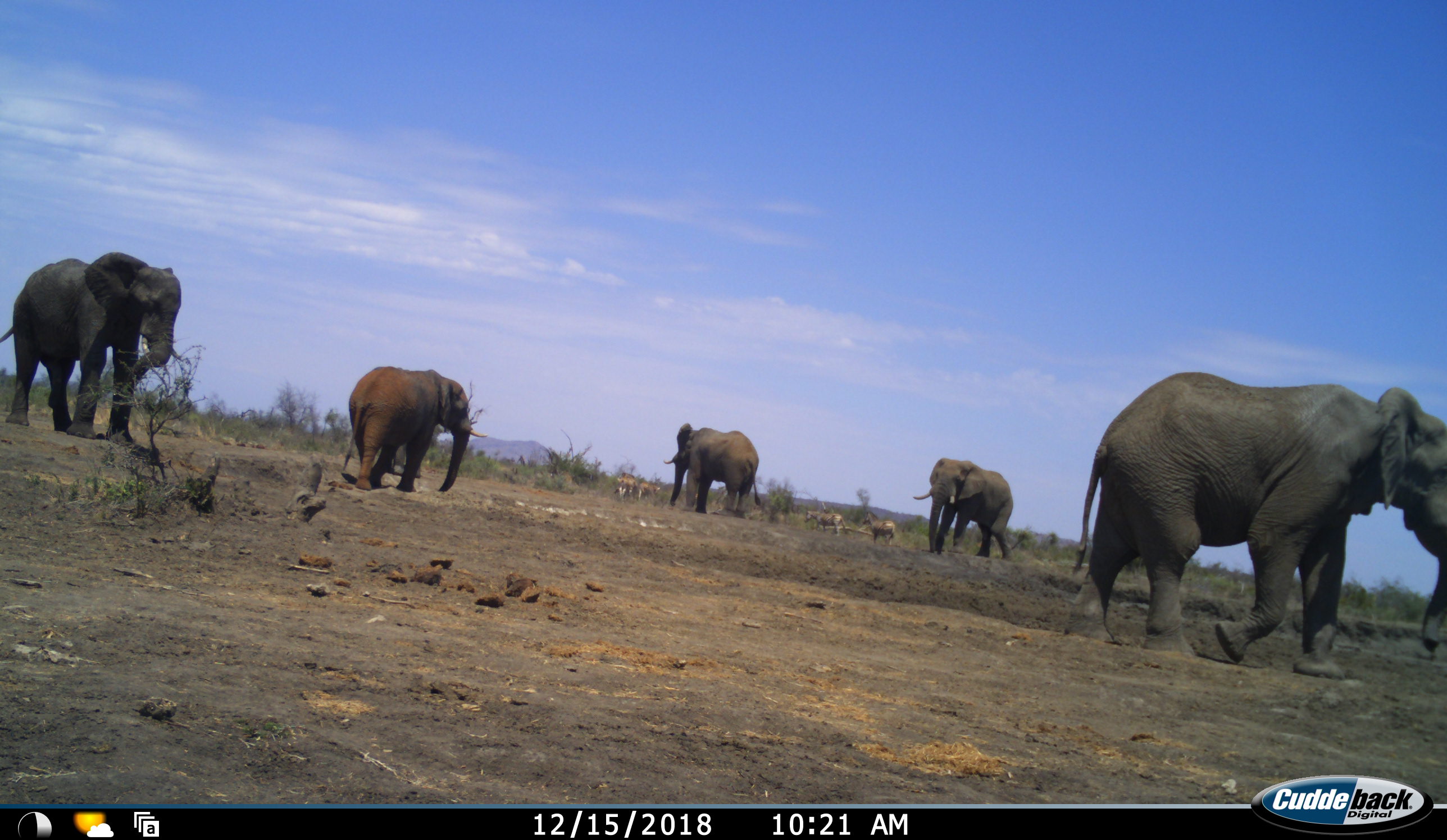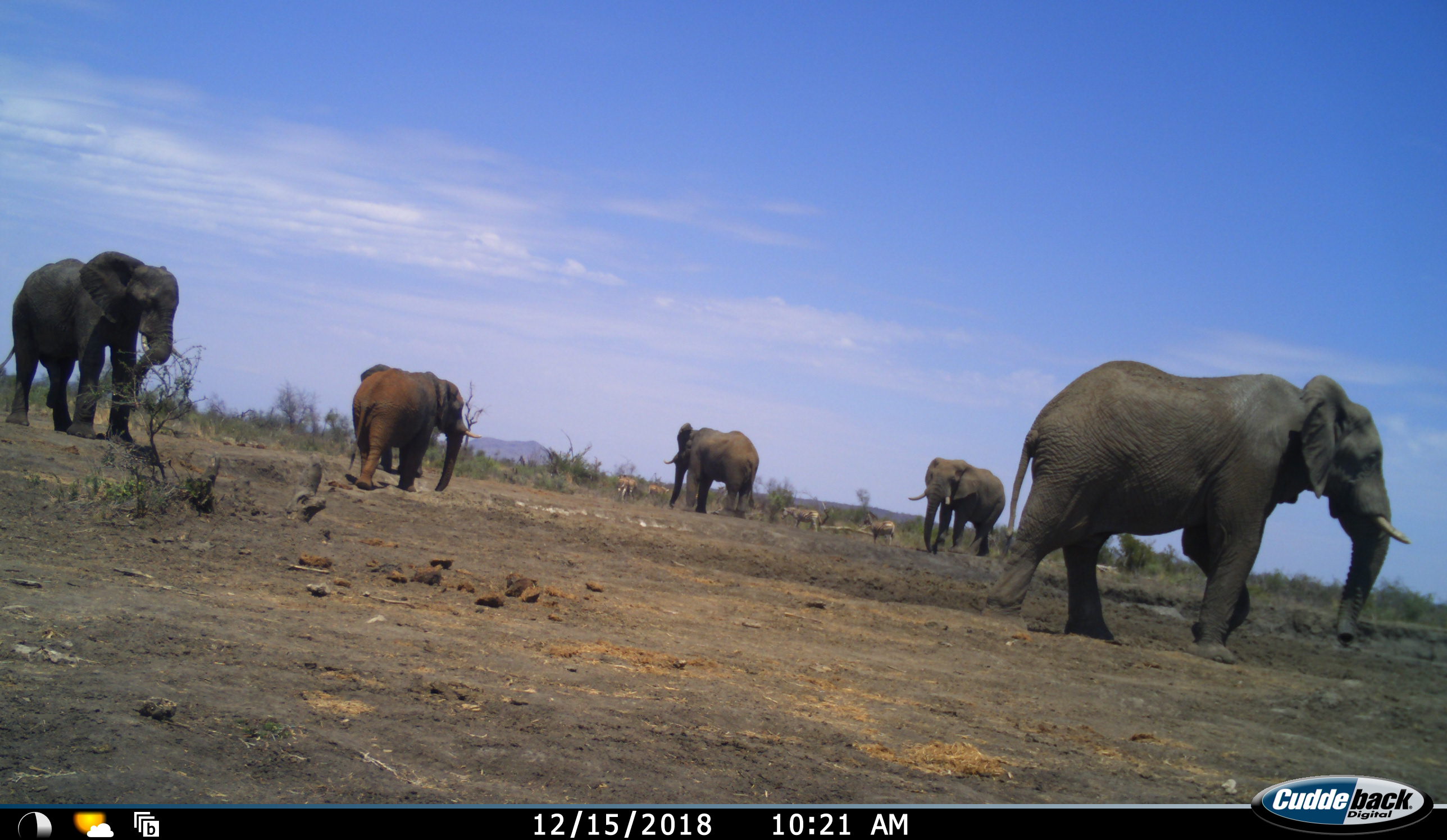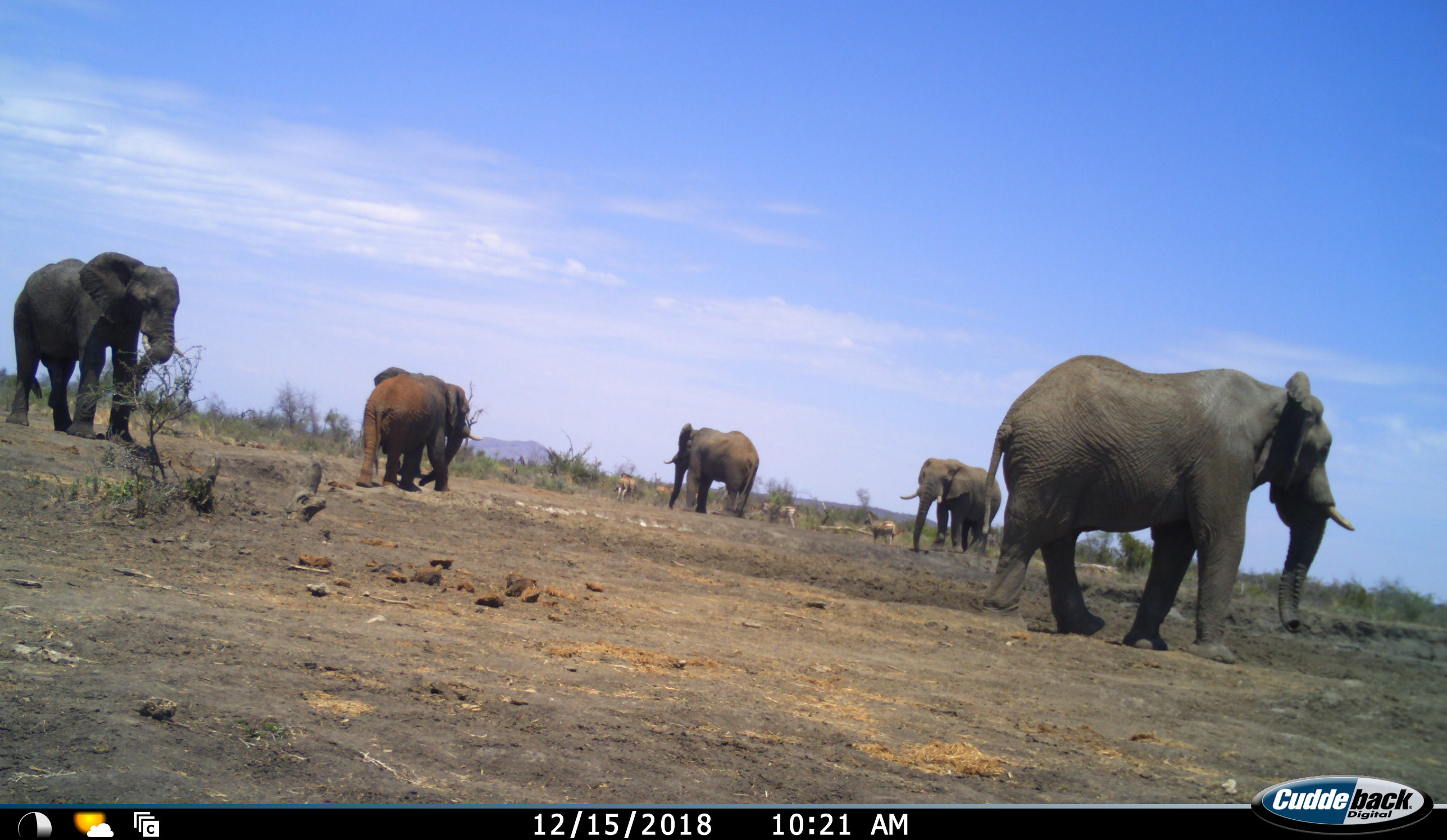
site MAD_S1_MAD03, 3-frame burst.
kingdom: Animalia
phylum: Chordata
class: Mammalia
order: Proboscidea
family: Elephantidae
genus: Loxodonta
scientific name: Loxodonta africana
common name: african bush elephant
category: elephant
Elephant (african bush elephant) (Loxodonta africana), count 5. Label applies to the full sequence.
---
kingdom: Animalia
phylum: Chordata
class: Mammalia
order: Perissodactyla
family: Equidae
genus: Equus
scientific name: Equus quagga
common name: plains zebra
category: zebraplains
Zebraplains (plains zebra) (Equus quagga), count 5. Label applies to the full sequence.